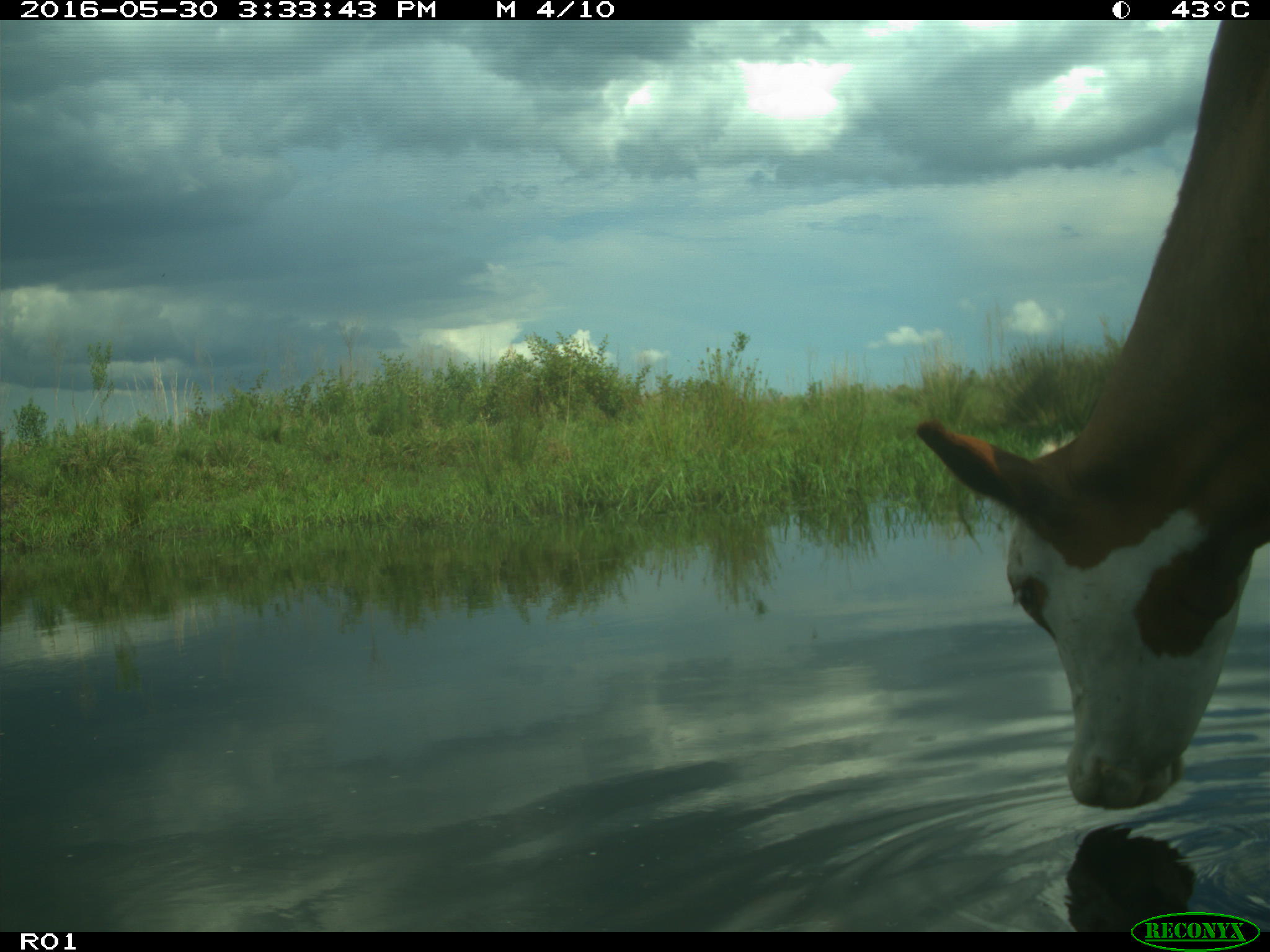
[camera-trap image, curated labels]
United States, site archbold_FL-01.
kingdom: Animalia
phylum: Chordata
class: Mammalia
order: Artiodactyla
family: Bovidae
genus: Bos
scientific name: Bos taurus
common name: domestic cow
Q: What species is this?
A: Bos taurus (domestic cow).